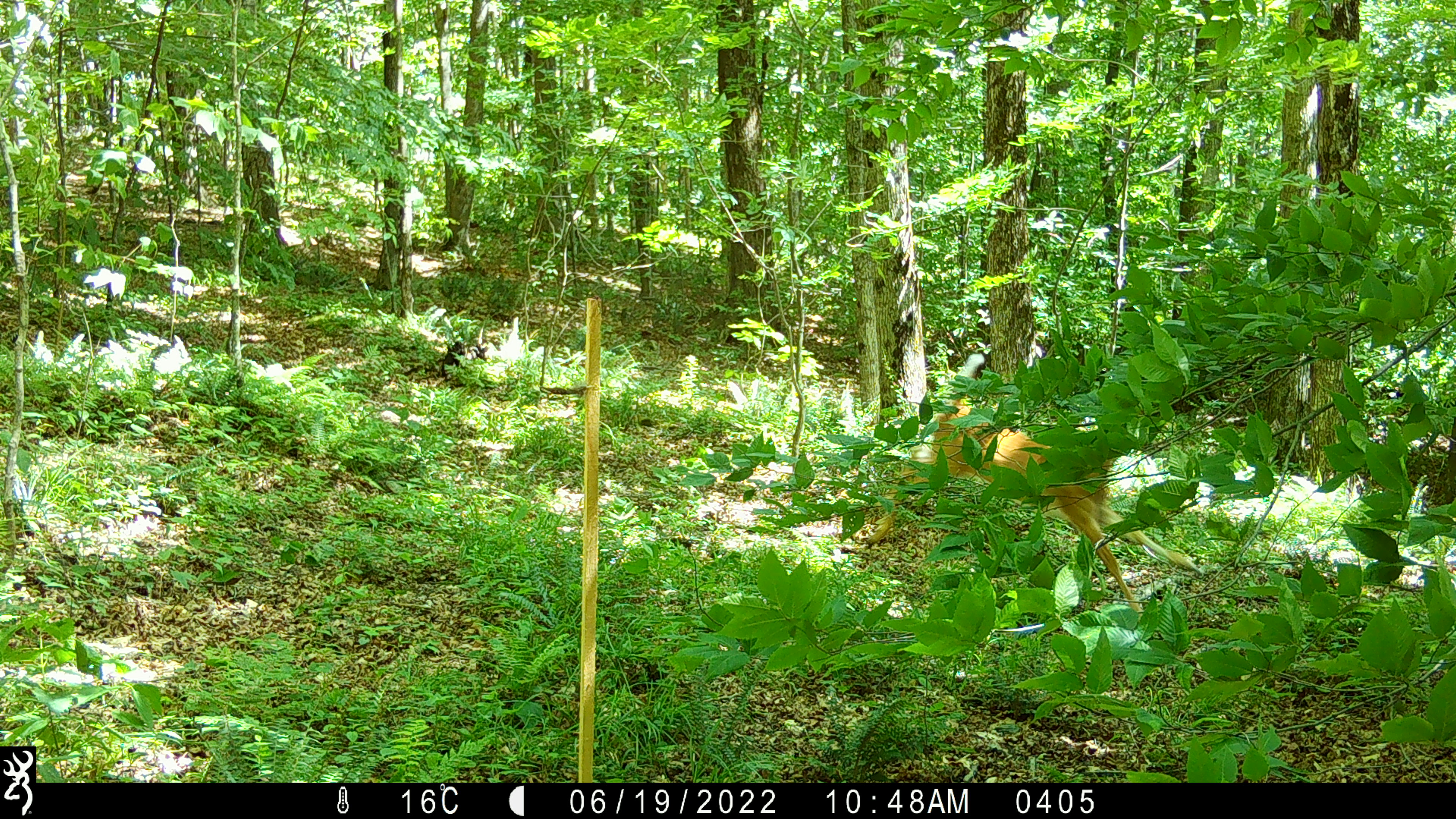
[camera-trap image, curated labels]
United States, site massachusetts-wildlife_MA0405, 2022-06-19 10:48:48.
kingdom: Animalia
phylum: Chordata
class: Mammalia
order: Artiodactyla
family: Cervidae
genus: Odocoileus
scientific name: Odocoileus virginianus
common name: white-tailed deer